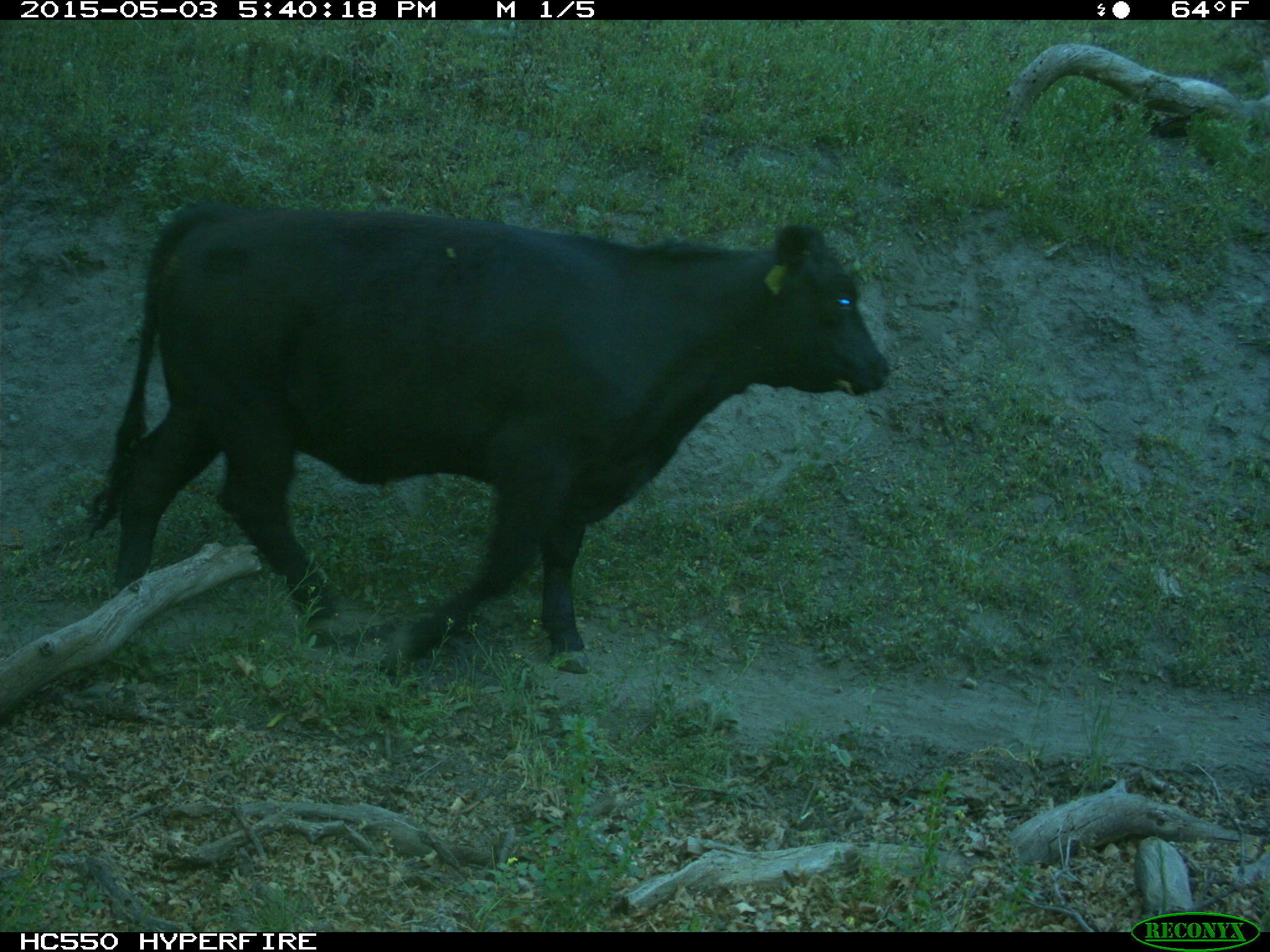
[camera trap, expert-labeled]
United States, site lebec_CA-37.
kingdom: Animalia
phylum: Chordata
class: Mammalia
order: Artiodactyla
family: Bovidae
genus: Bos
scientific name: Bos taurus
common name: domestic cow